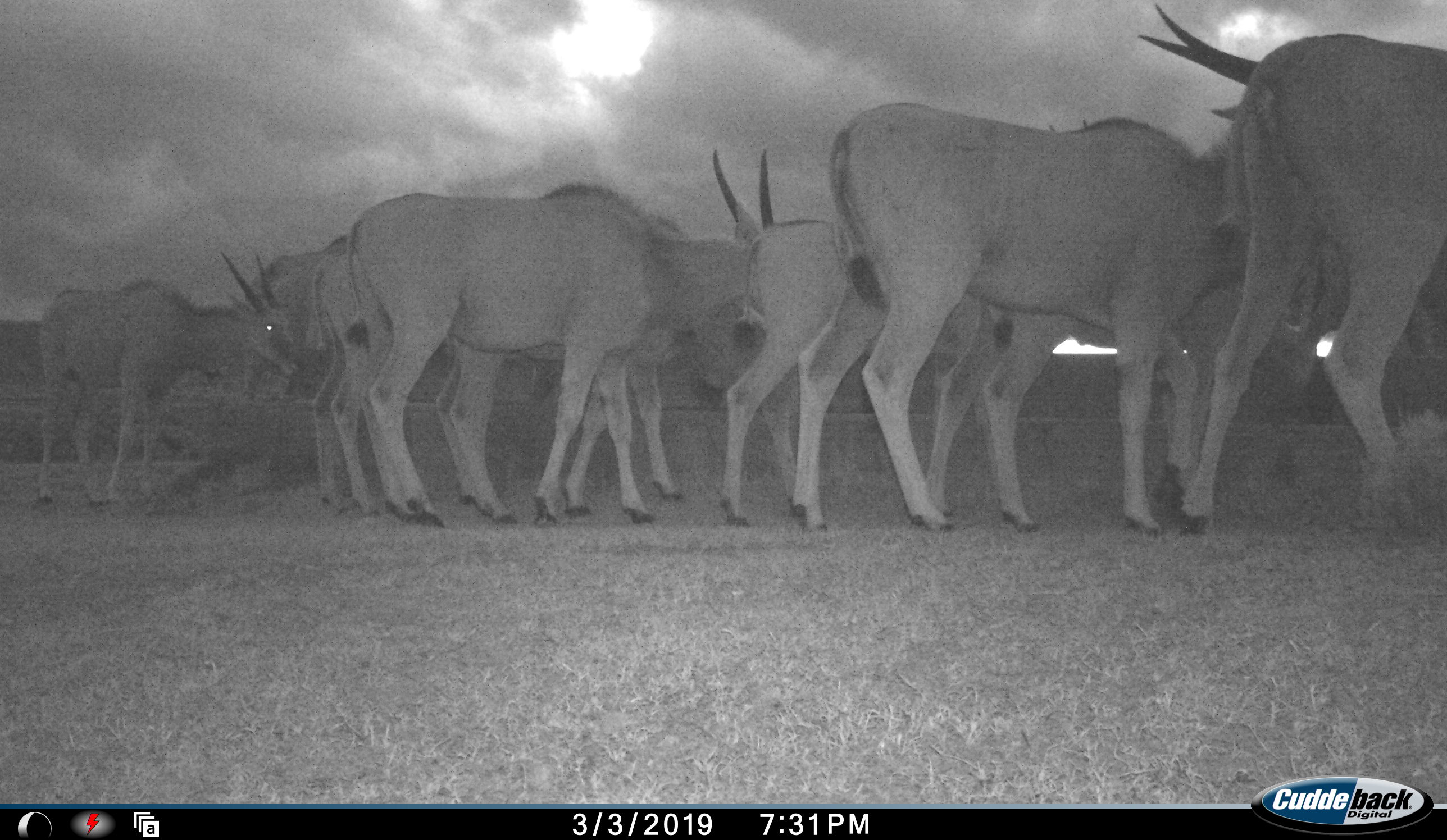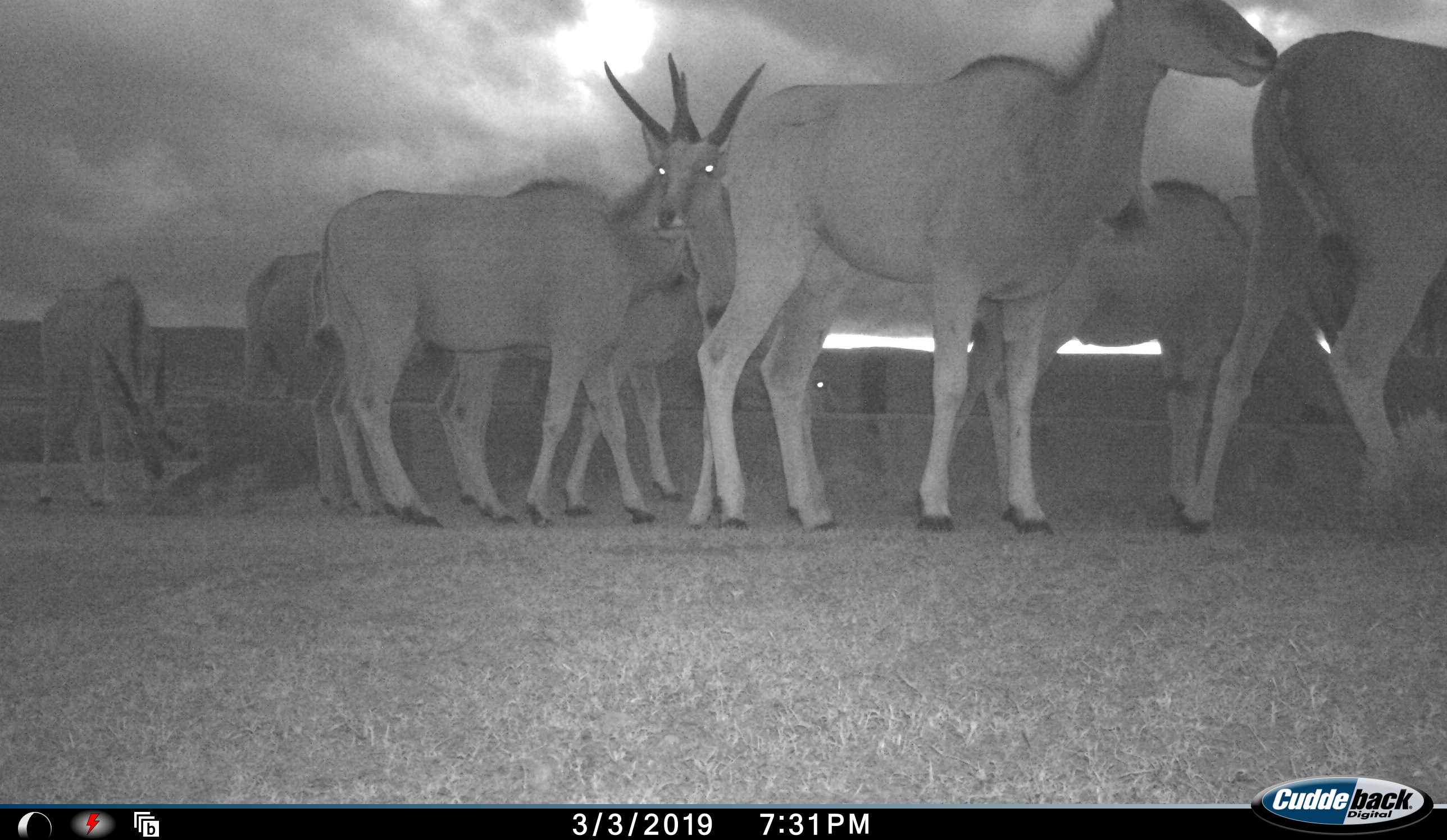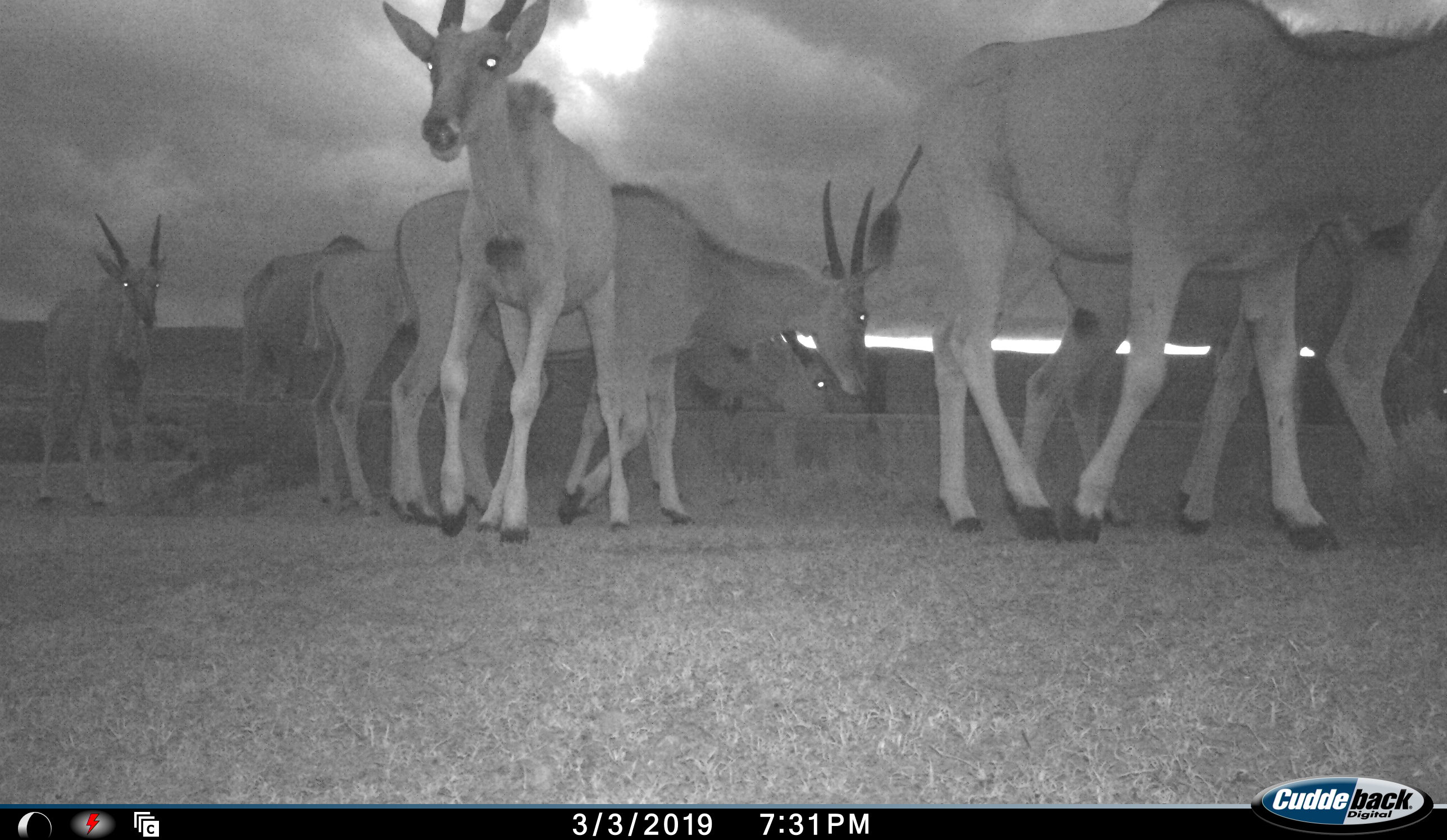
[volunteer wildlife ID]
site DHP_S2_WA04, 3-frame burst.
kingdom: Animalia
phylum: Chordata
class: Mammalia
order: Artiodactyla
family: Bovidae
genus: Tragelaphus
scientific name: Tragelaphus oryx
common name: eland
Eland (Tragelaphus oryx), count 8. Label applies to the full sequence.